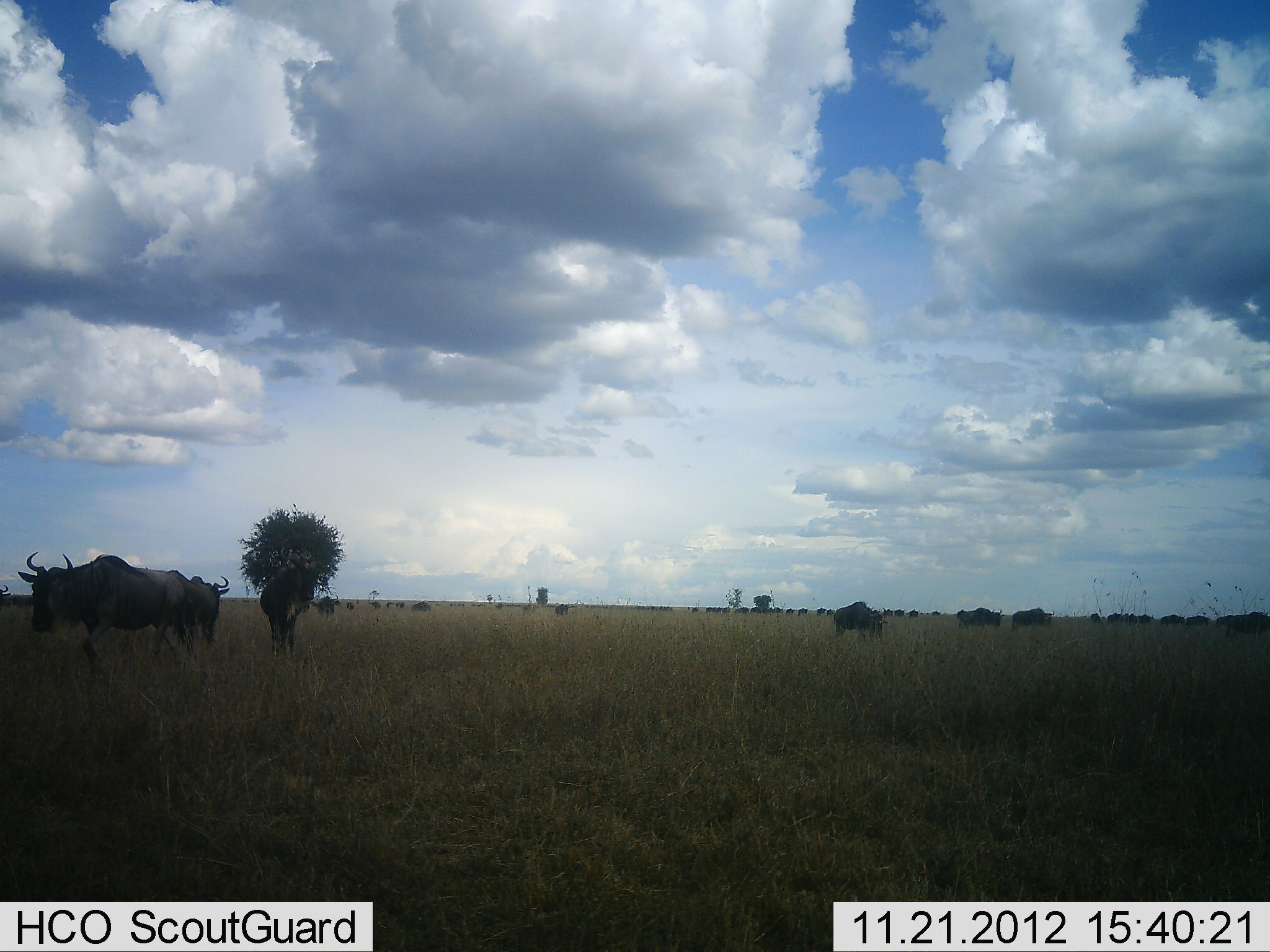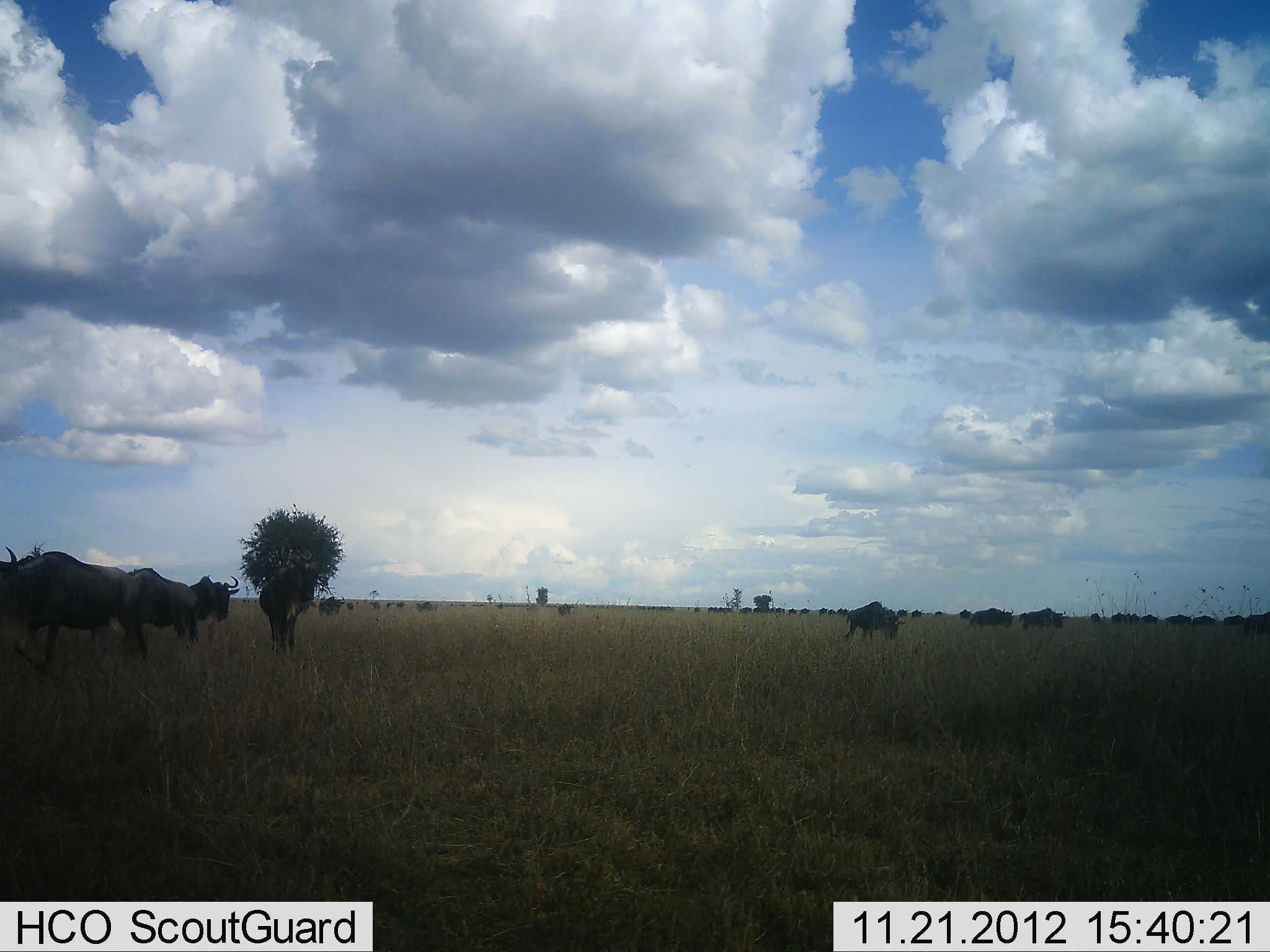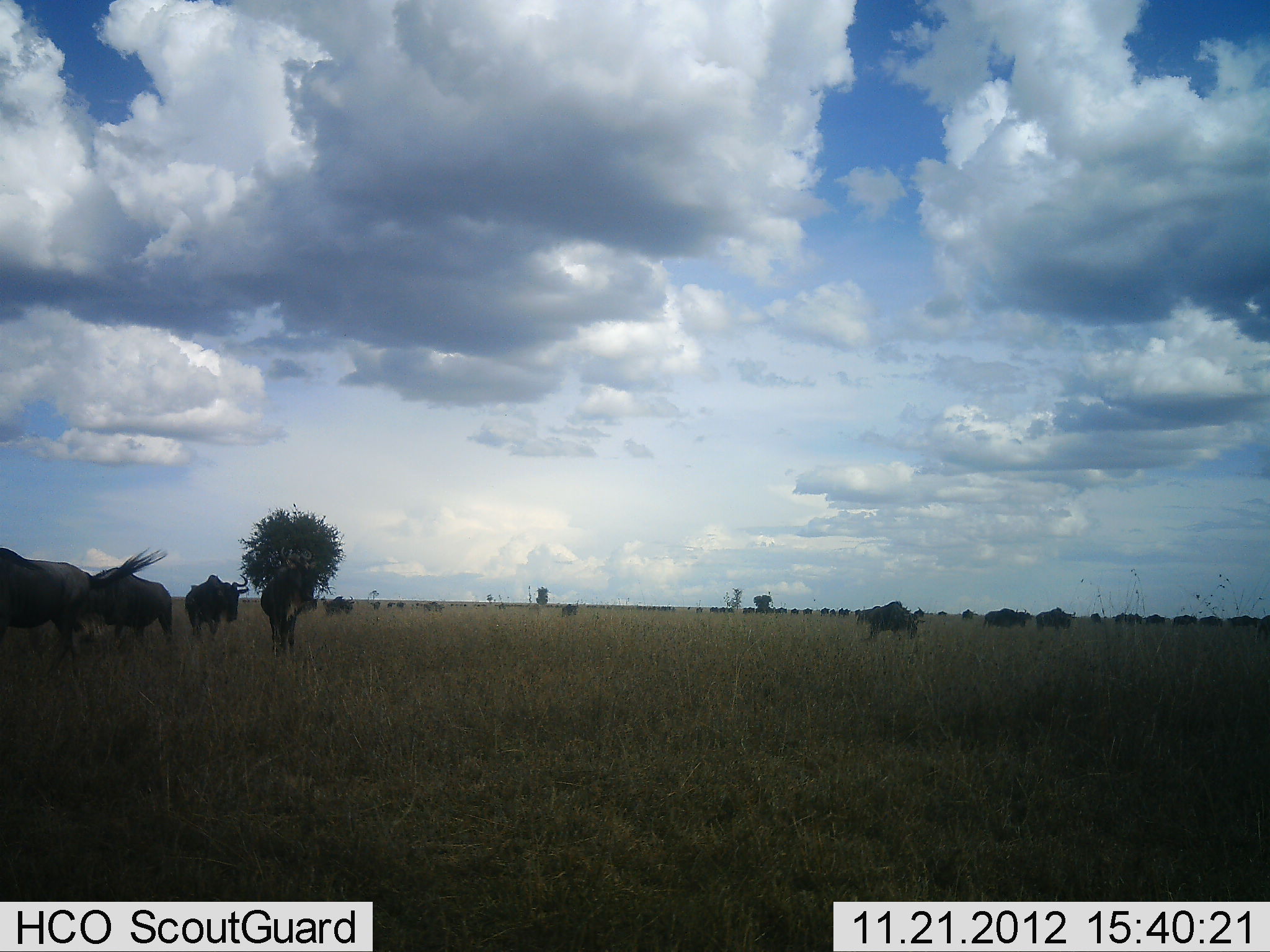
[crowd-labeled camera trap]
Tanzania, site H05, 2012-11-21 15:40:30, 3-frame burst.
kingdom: Animalia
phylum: Chordata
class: Mammalia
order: Artiodactyla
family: Bovidae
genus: Connochaetes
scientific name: Connochaetes taurinus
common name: blue wildebeest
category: wildebeest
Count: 11-50.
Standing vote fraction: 50%.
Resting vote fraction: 10%.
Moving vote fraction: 90%.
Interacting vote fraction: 0%.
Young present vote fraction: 0%.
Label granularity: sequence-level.